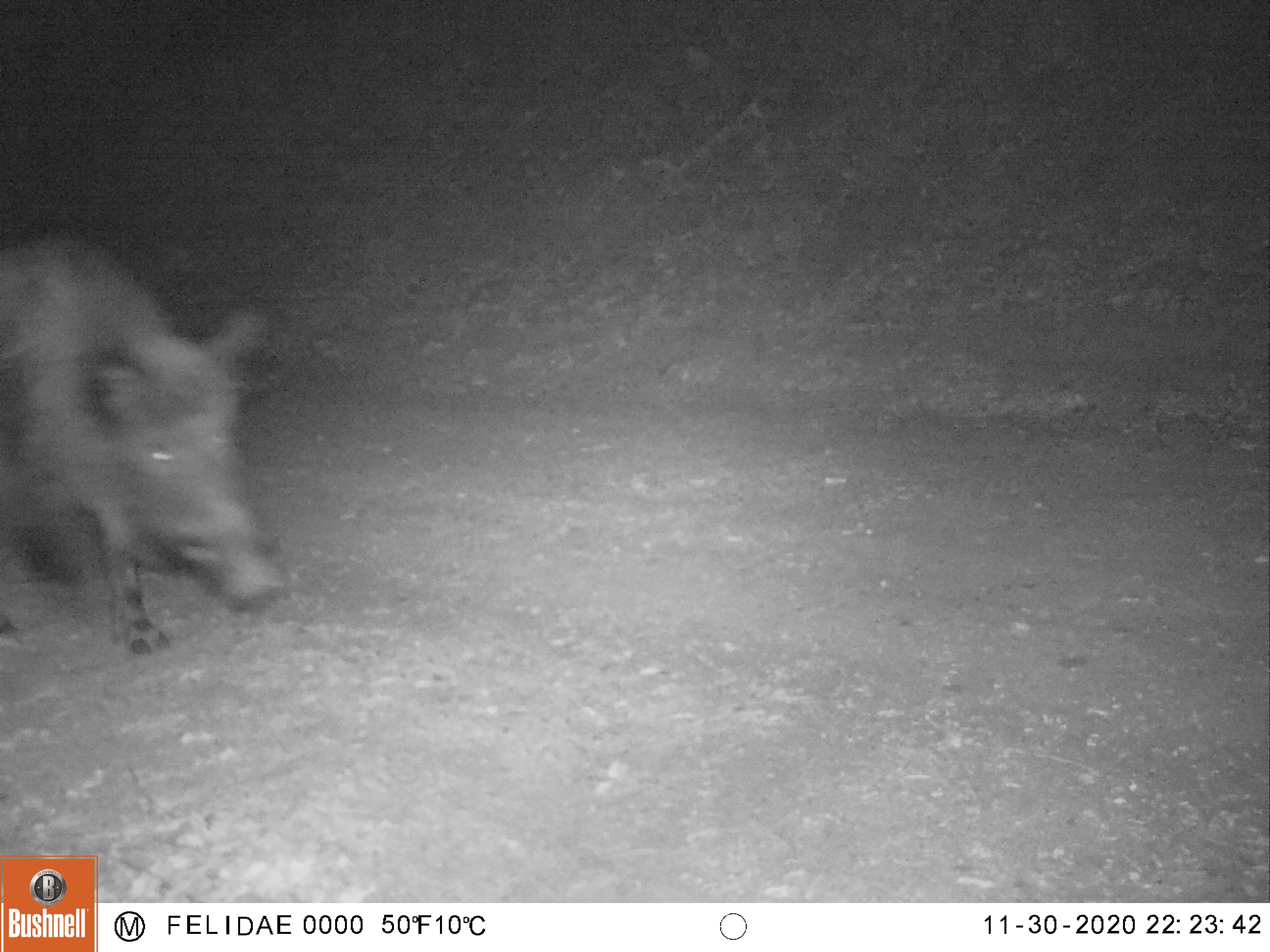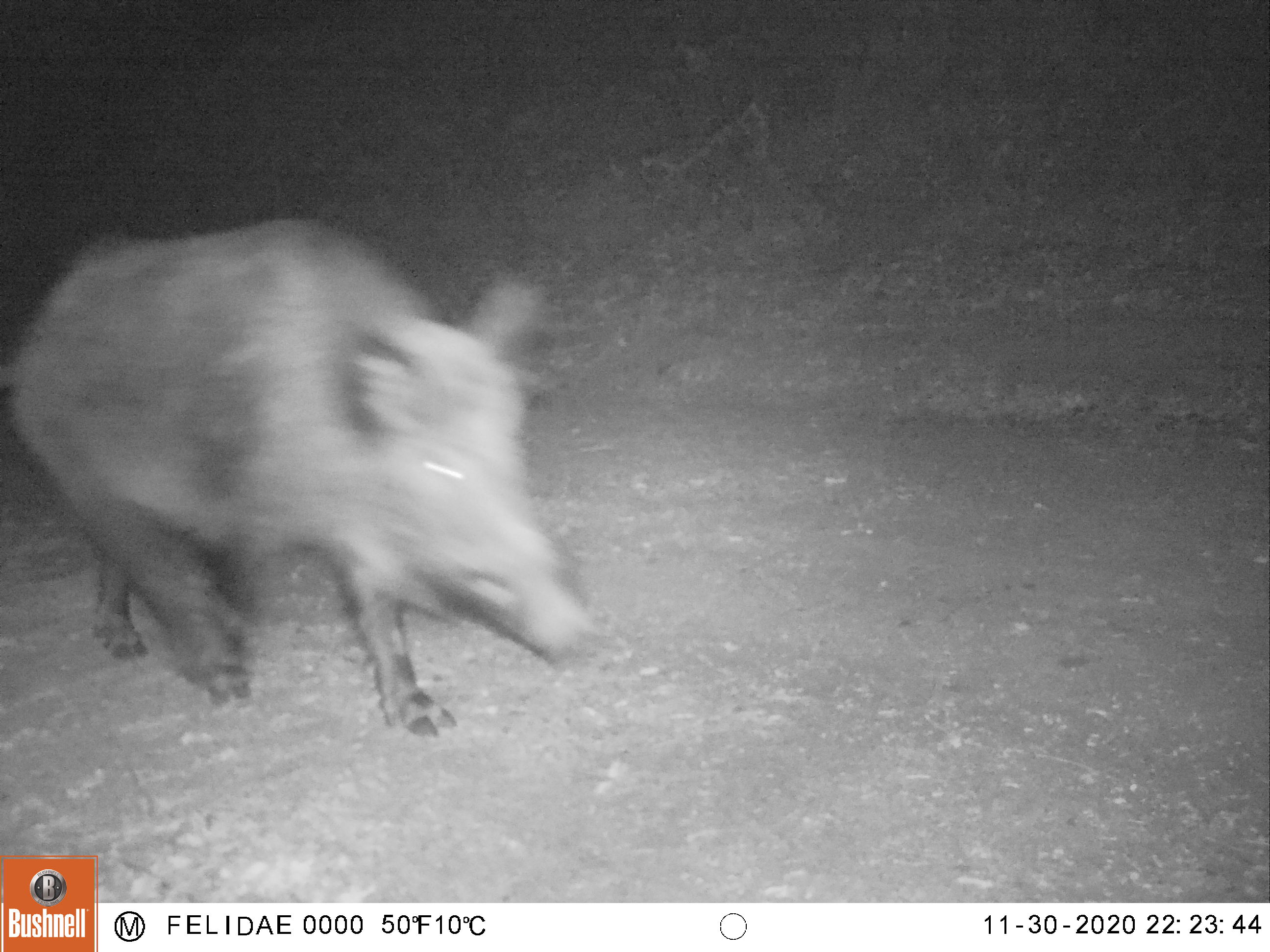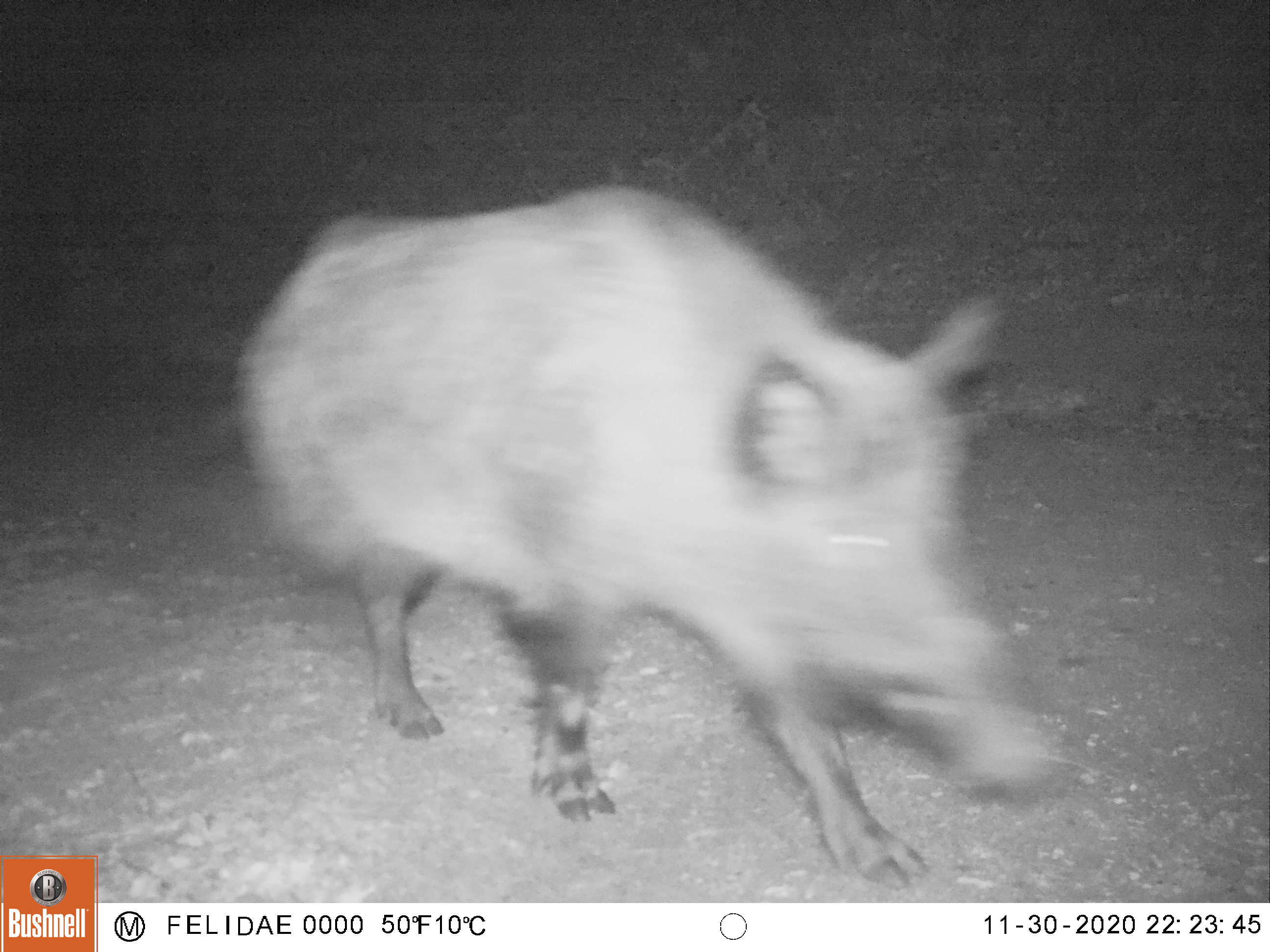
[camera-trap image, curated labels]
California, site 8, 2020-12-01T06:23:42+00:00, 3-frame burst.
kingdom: Animalia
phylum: Chordata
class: Mammalia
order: Artiodactyla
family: Suidae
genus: Sus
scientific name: Sus scrofa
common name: wild boar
Wild boar (Sus scrofa).